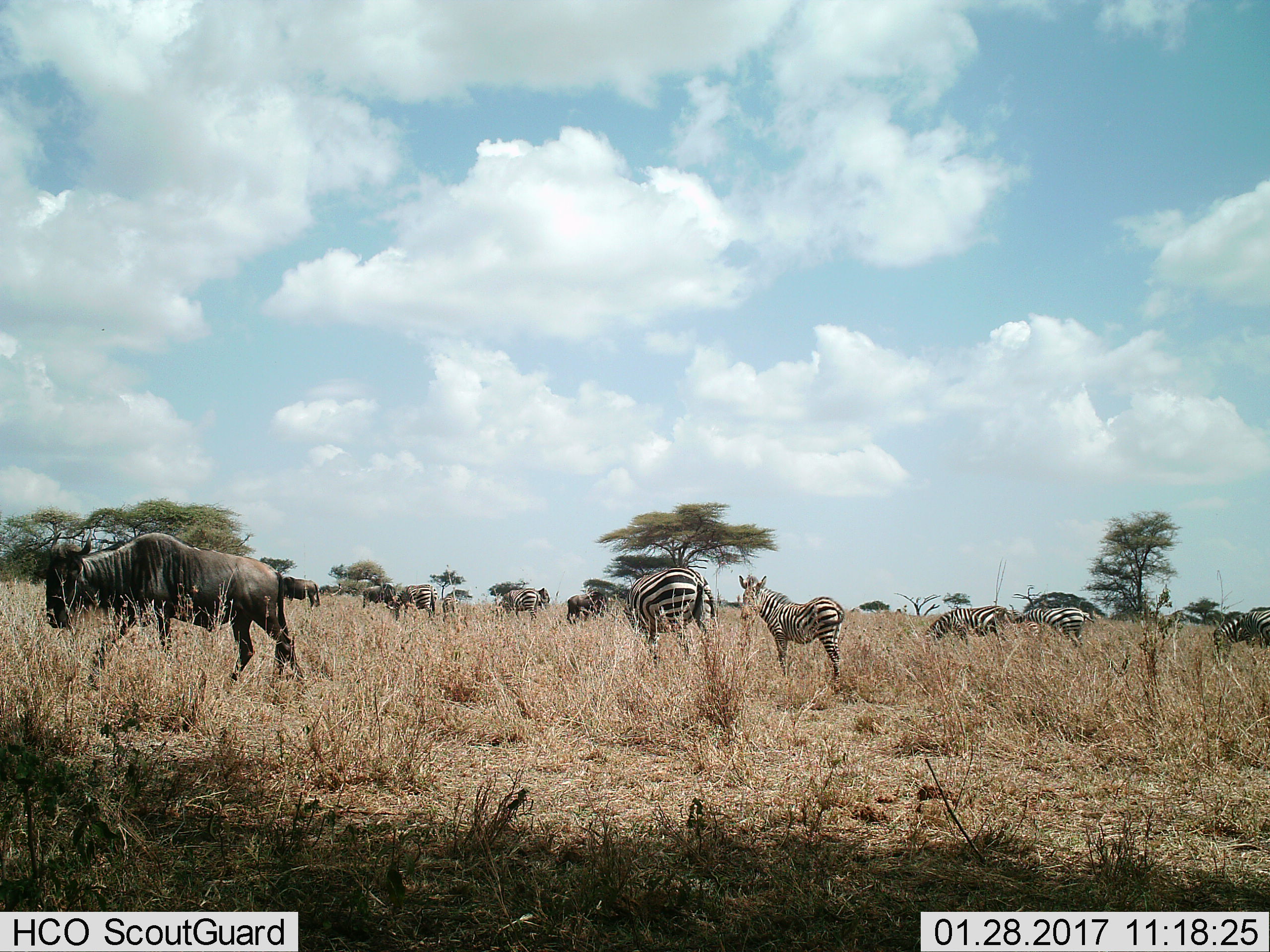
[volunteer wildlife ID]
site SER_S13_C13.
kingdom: Animalia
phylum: Chordata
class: Mammalia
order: Artiodactyla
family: Bovidae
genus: Connochaetes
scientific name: Connochaetes taurinus taurinus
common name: blue wildebeest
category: wildebeestblue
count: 3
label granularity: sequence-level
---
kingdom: Animalia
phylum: Chordata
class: Mammalia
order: Perissodactyla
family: Equidae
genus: Equus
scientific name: Equus quagga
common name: plains zebra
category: zebraplains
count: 8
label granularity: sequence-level